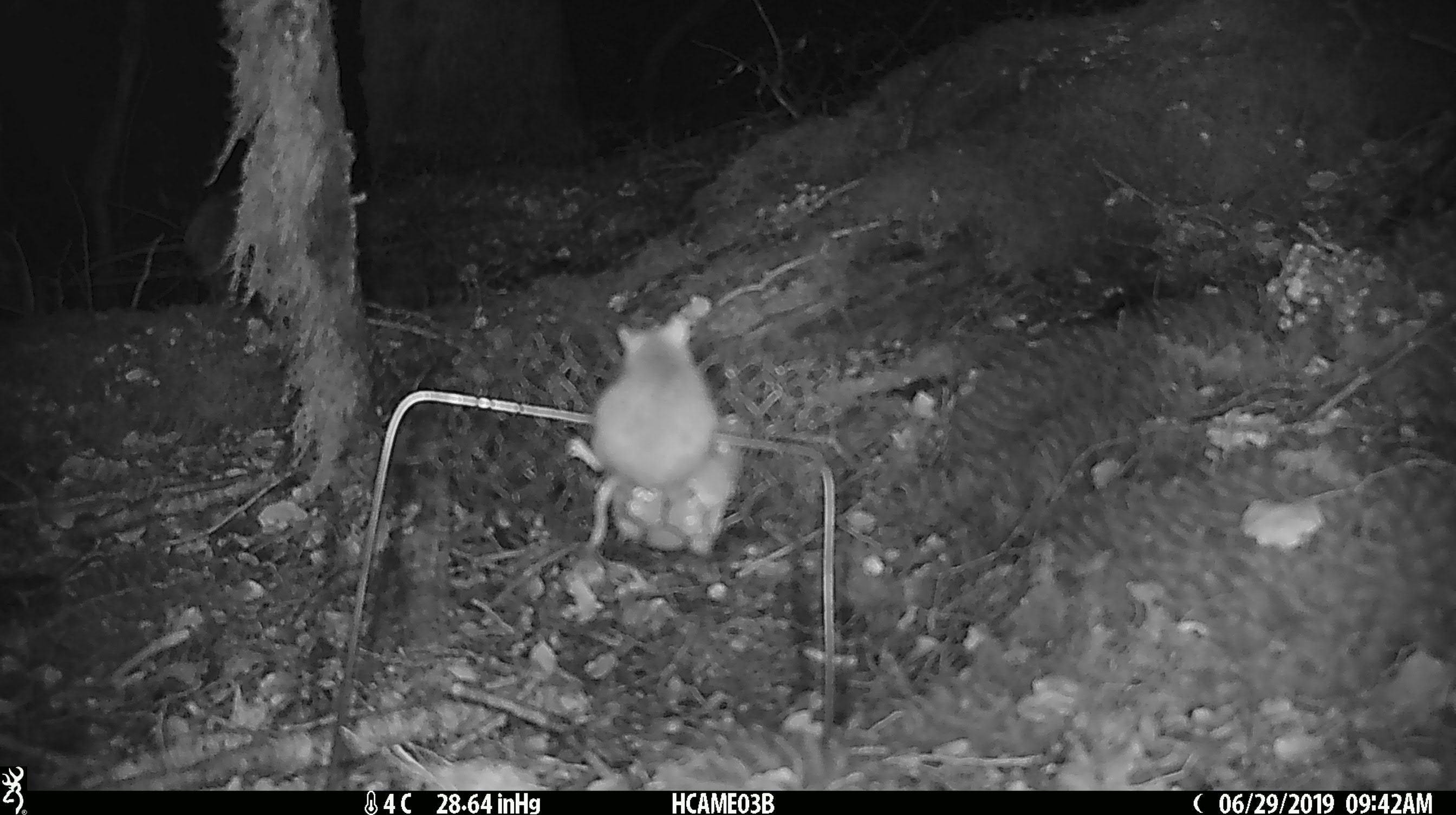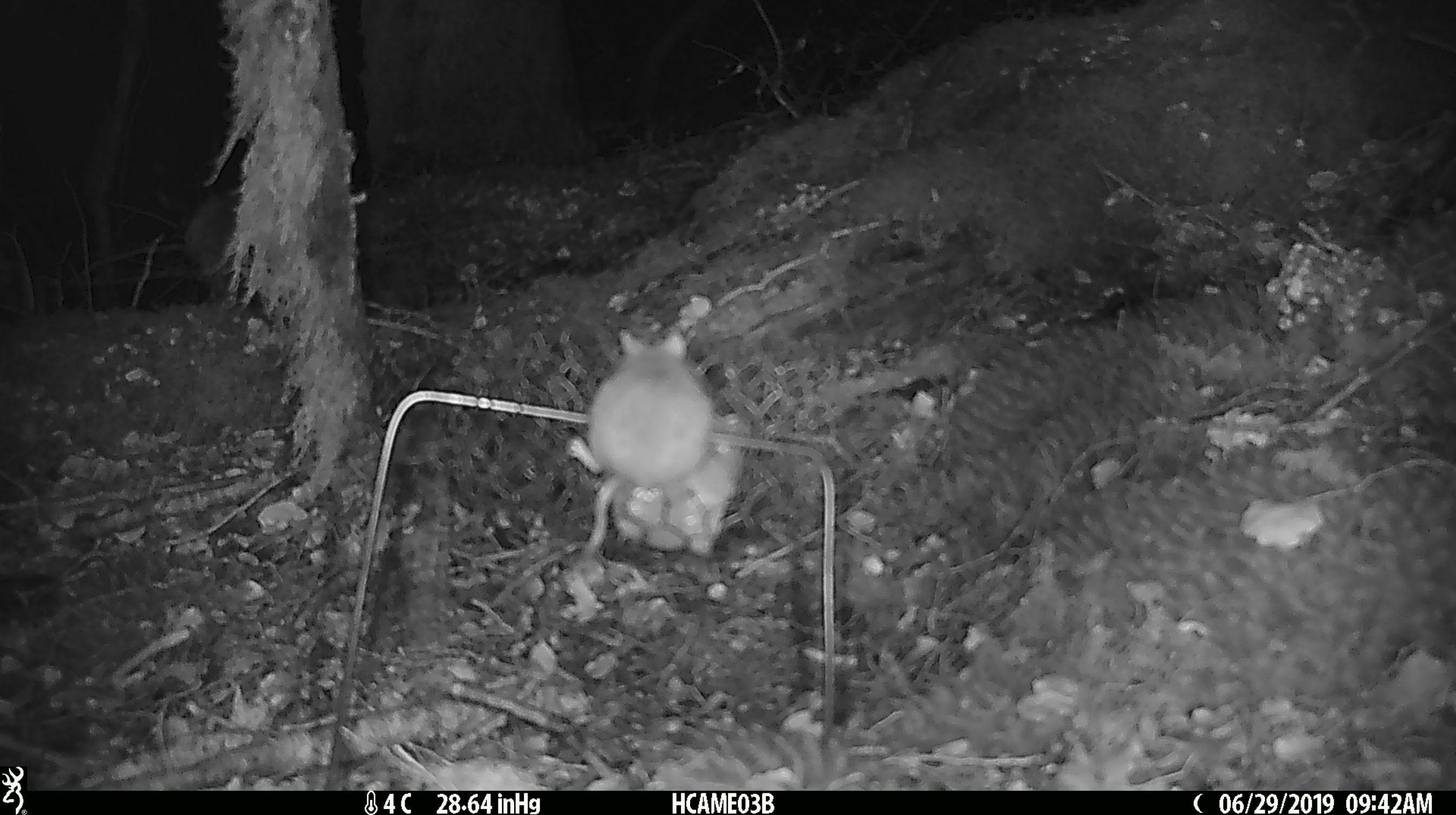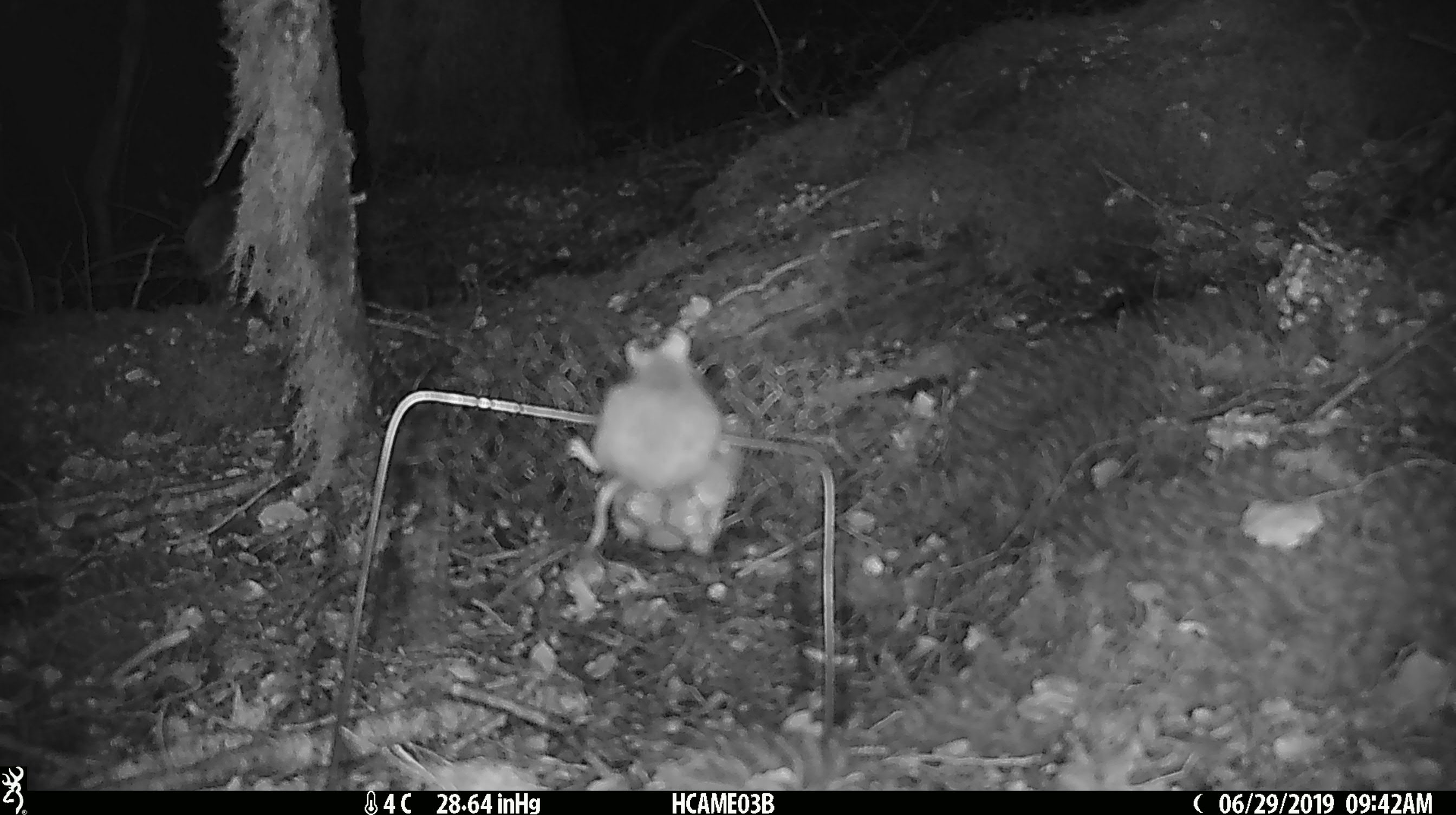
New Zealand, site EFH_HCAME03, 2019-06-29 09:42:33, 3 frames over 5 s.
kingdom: Animalia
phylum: Chordata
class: Mammalia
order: Rodentia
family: Muridae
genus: Mus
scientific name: Mus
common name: mouse